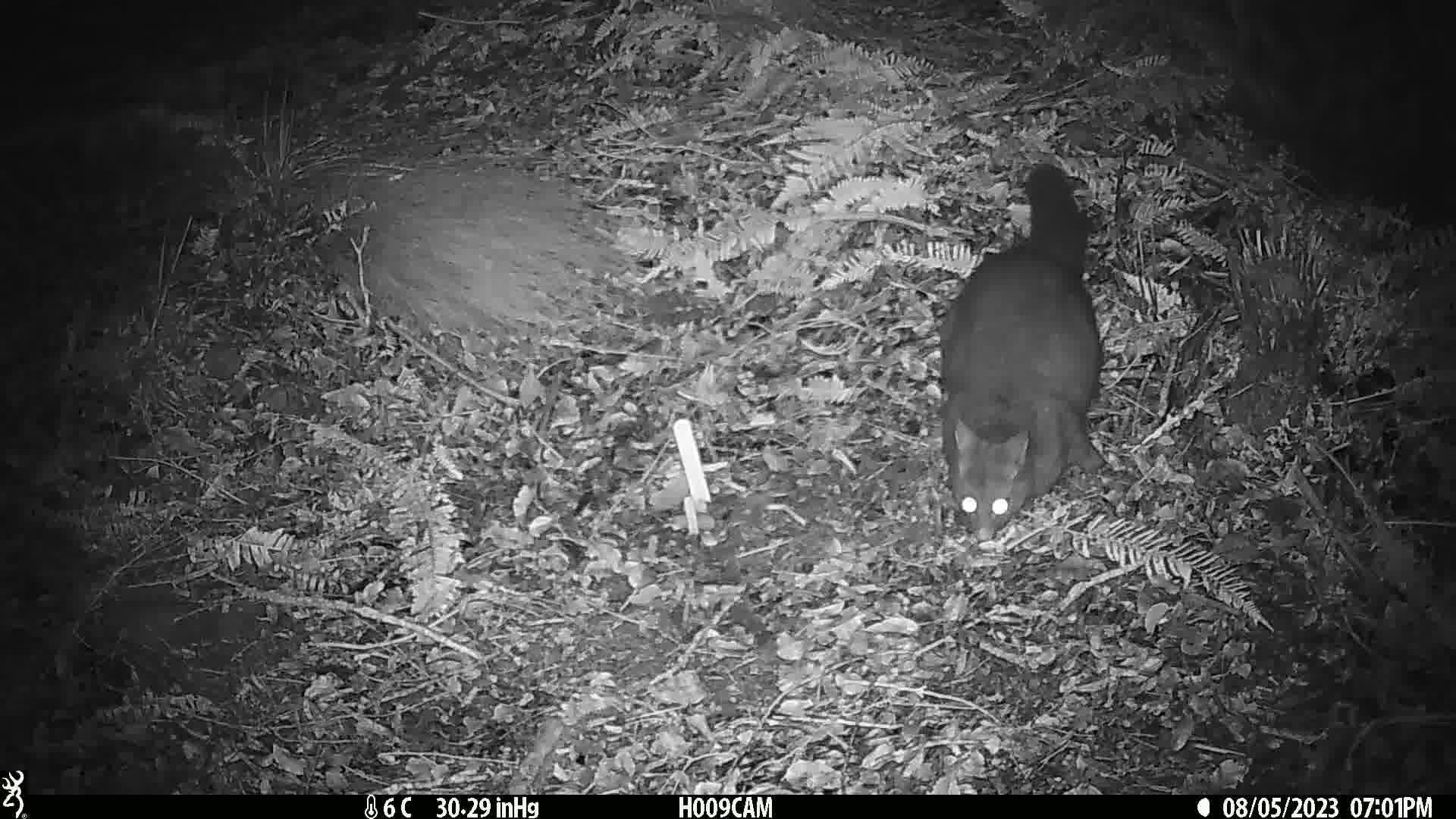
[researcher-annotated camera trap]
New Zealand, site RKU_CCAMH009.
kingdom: Animalia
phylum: Chordata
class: Mammalia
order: Diprotodontia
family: Phalangeridae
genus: Trichosurus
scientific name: Trichosurus vulpecula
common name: common brushtail possum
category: possum